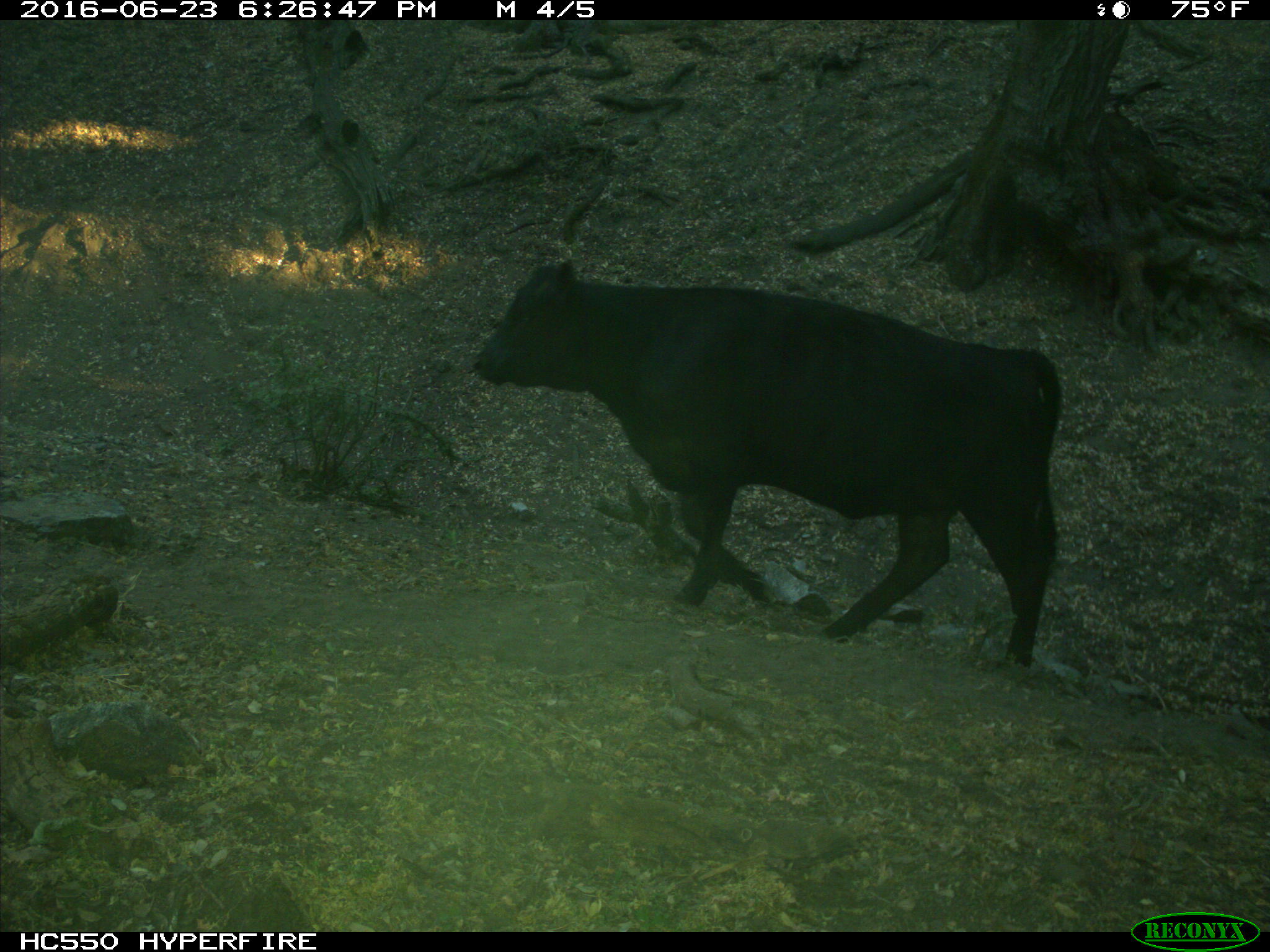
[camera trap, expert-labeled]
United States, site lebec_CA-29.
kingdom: Animalia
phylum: Chordata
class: Mammalia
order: Artiodactyla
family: Bovidae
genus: Bos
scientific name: Bos taurus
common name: domestic cow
Bos taurus (domestic cow).